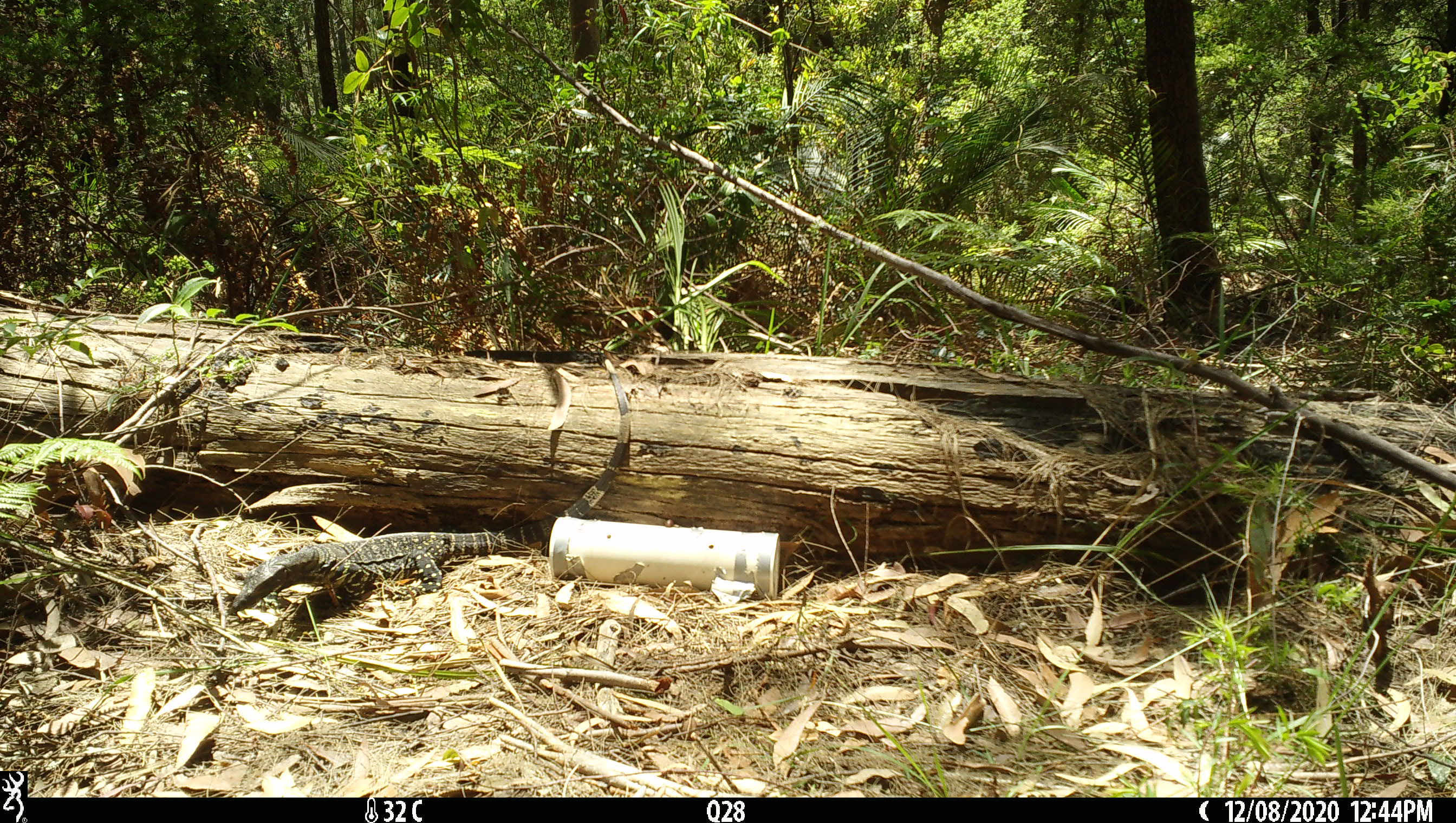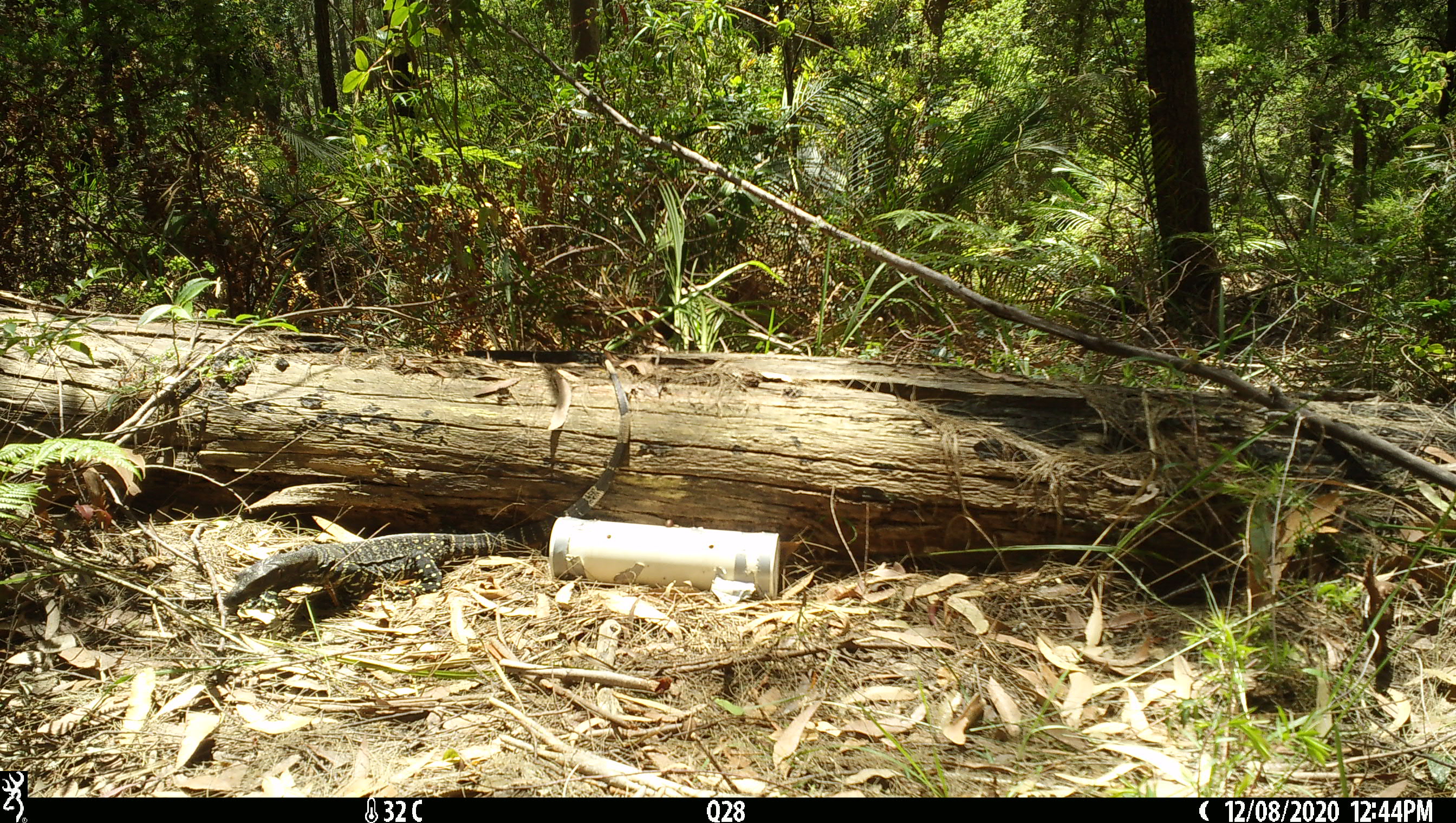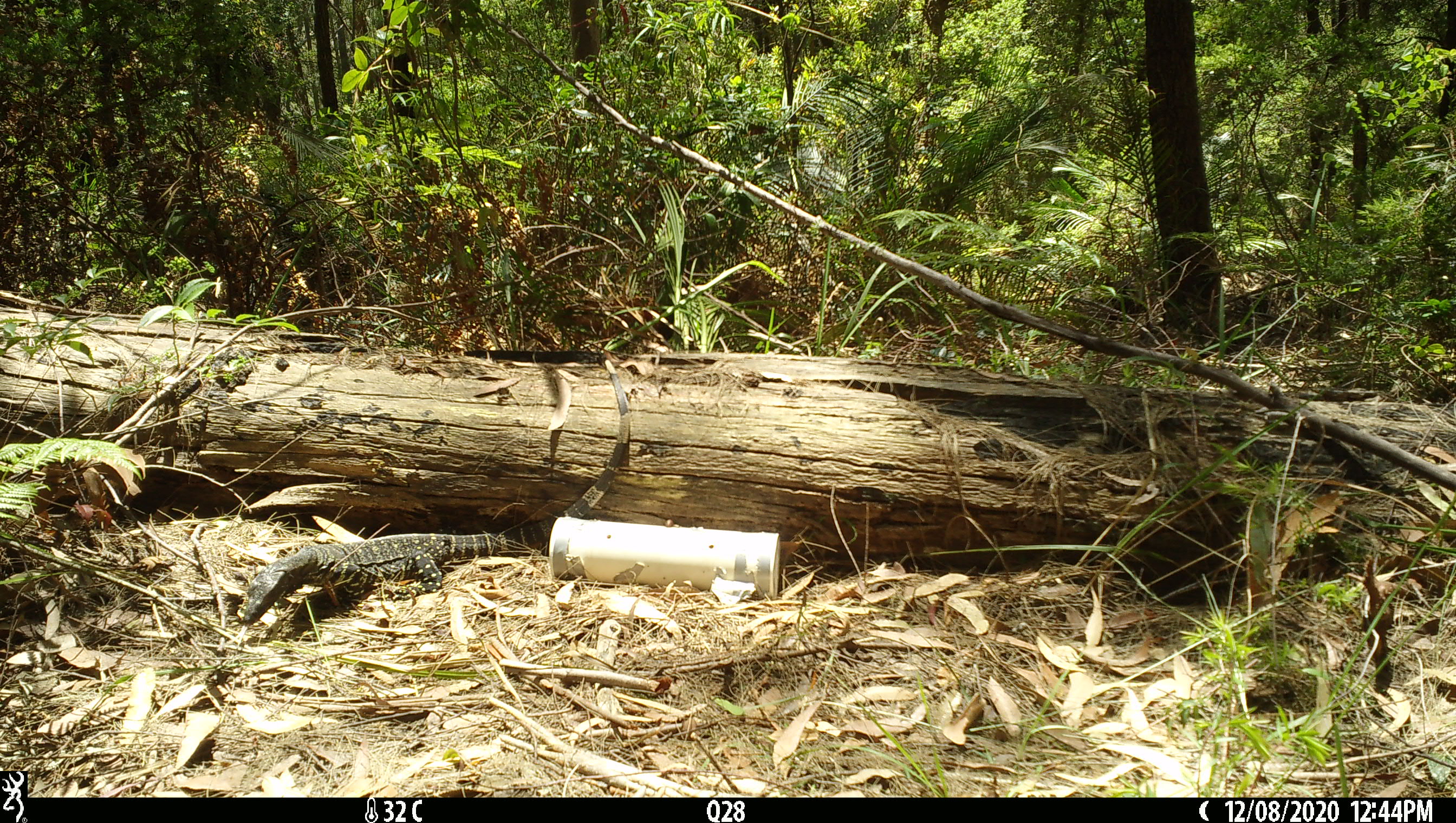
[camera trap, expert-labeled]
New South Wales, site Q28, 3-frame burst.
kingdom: Animalia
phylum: Chordata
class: Reptilia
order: Squamata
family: Varanidae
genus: Varanus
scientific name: Varanus varius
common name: lace monitor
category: goanna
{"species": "goanna (lace monitor) (Varanus varius)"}